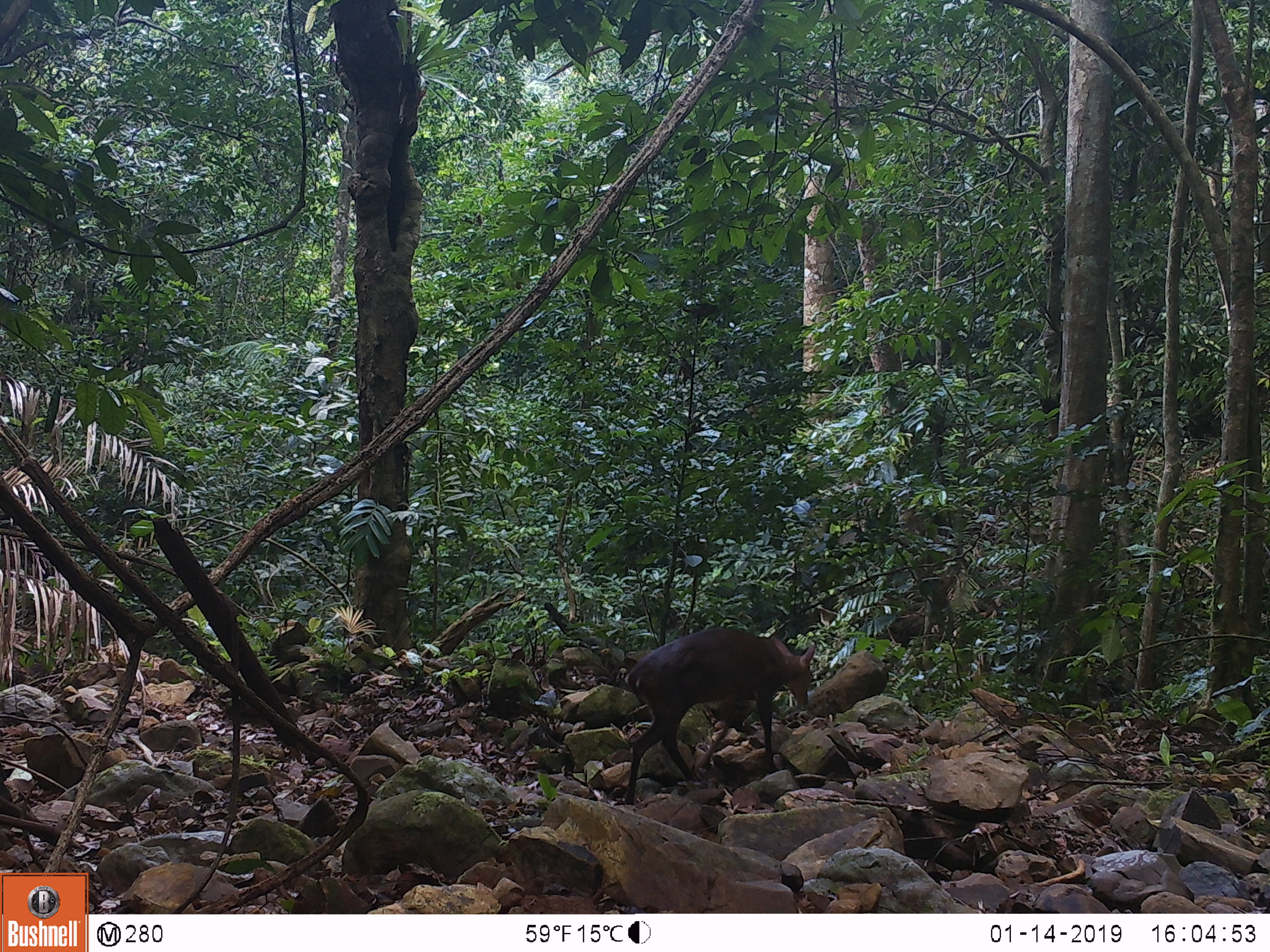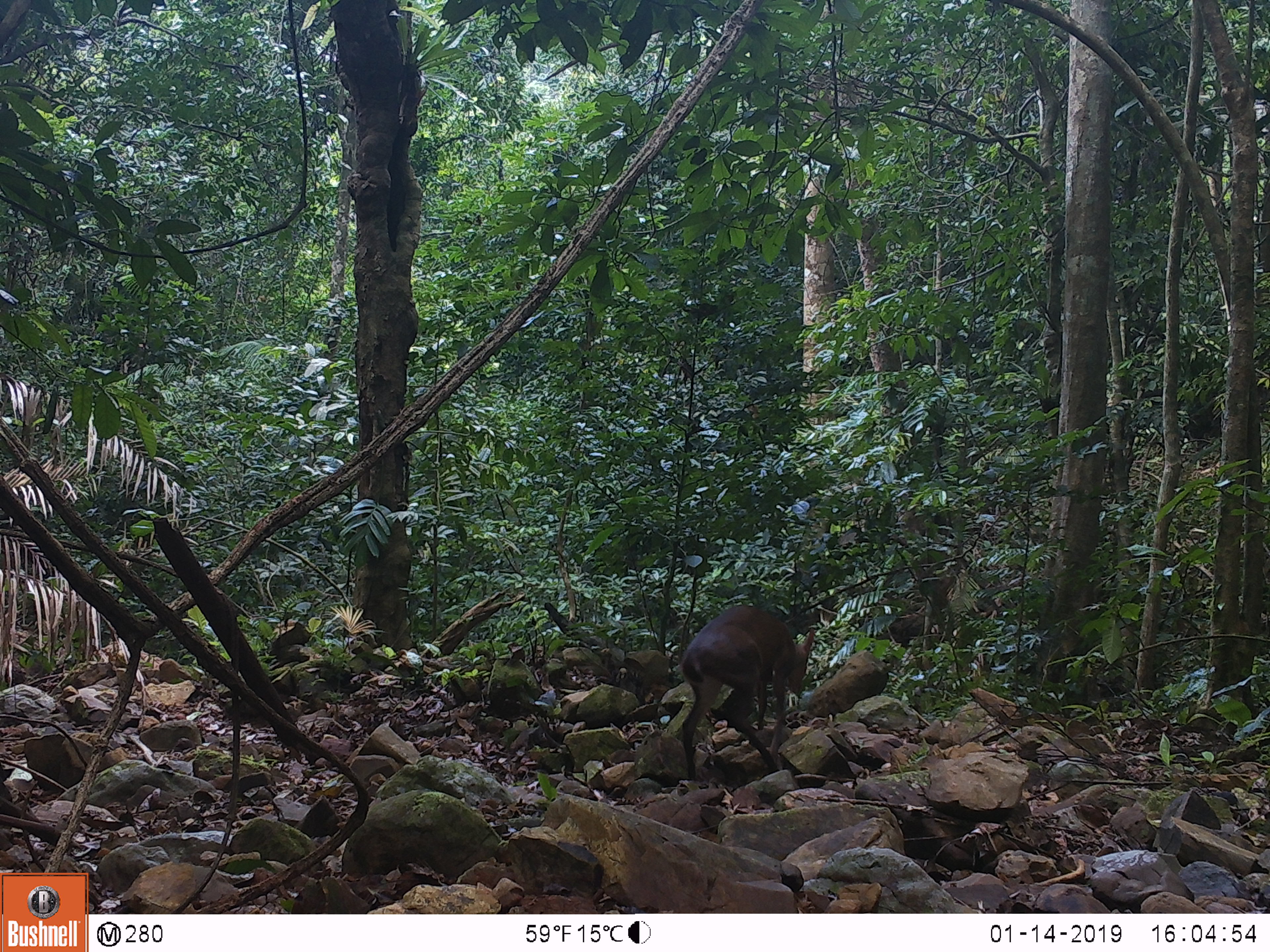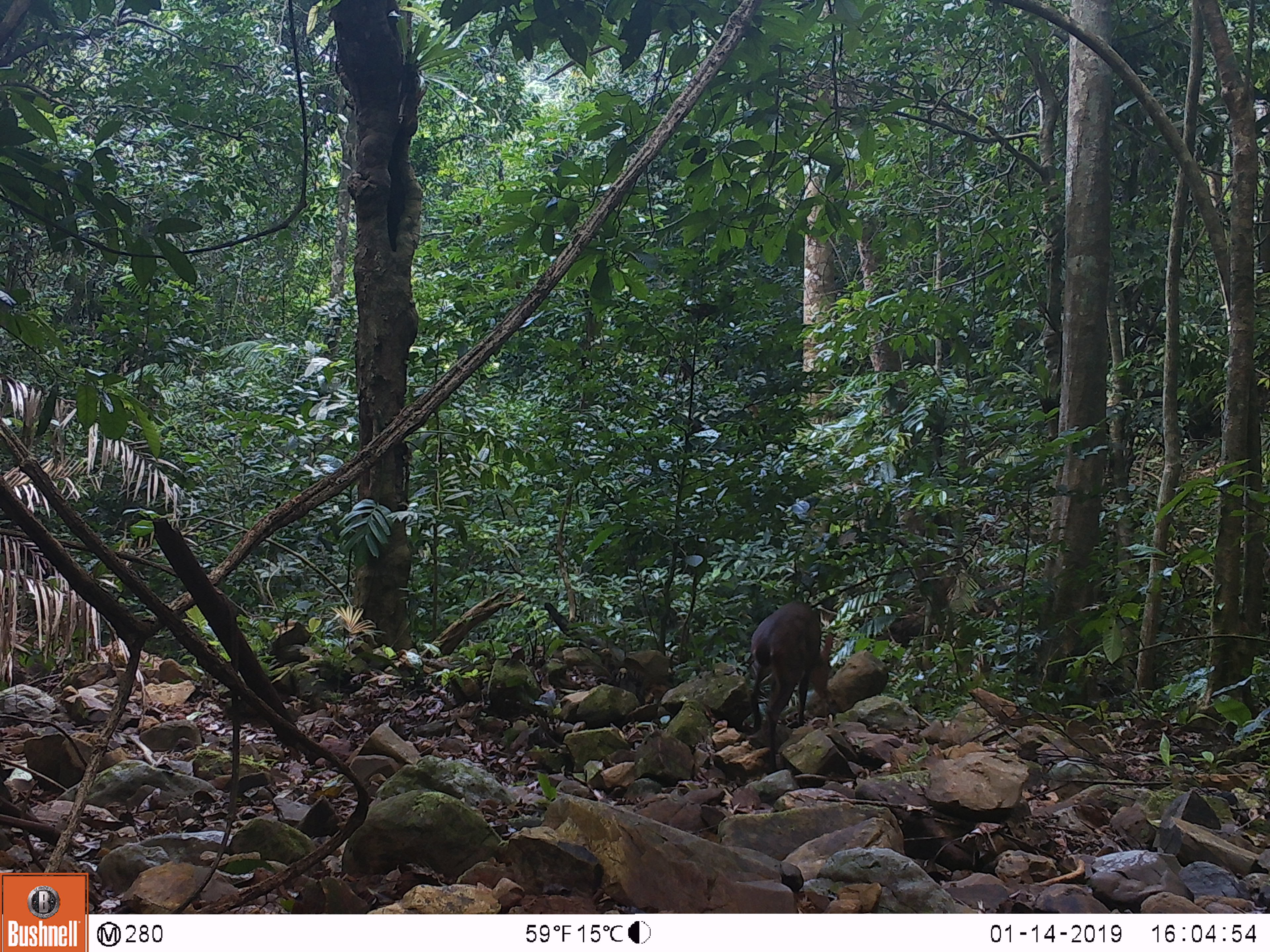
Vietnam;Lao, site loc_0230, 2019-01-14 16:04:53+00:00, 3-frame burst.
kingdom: Animalia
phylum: Chordata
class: Mammalia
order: Artiodactyla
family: Cervidae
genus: Muntiacus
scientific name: Muntiacus vuquangensis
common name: large-antlered muntjac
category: large antlered muntjac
Large antlered muntjac (large-antlered muntjac) (Muntiacus vuquangensis). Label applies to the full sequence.